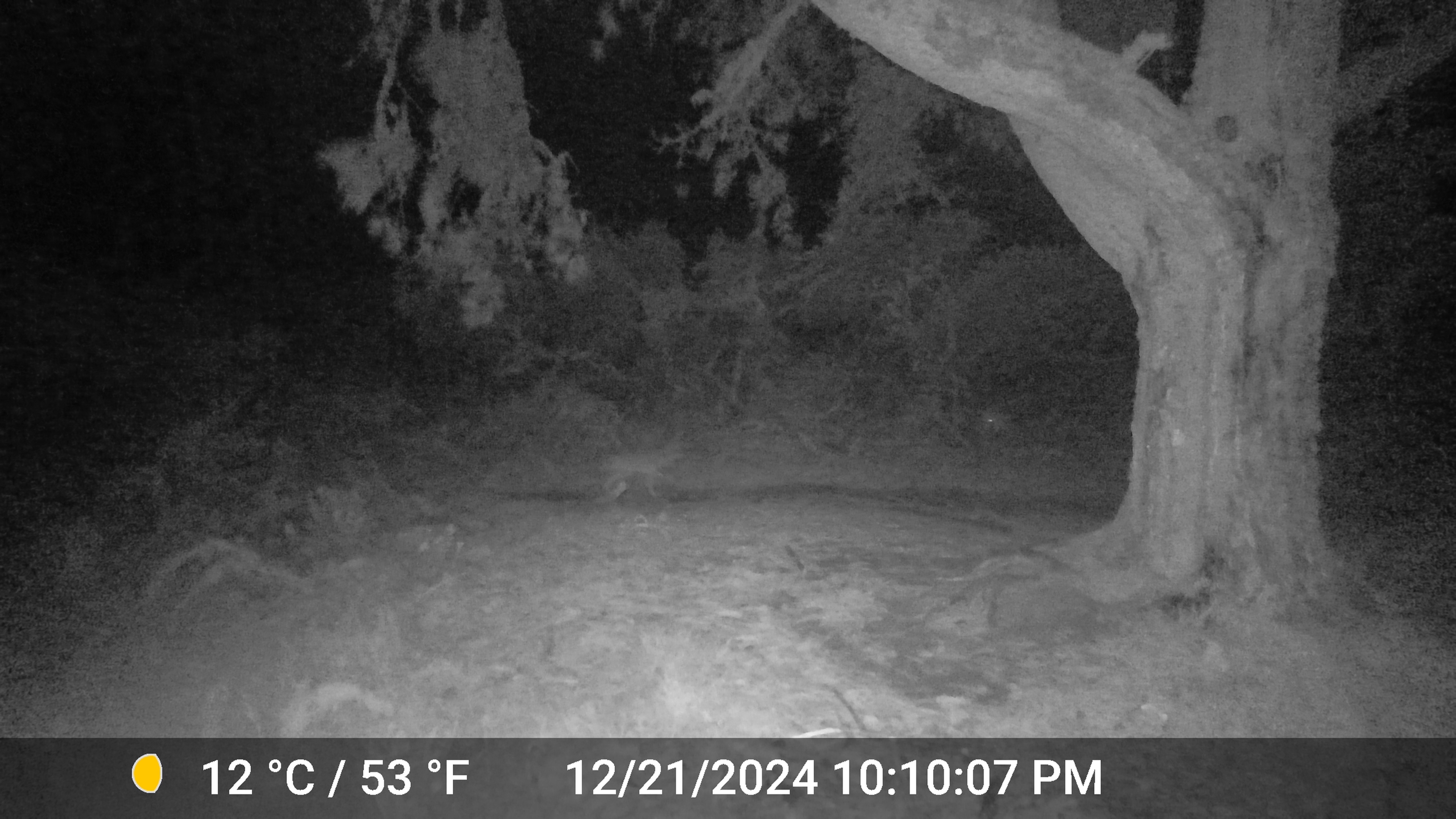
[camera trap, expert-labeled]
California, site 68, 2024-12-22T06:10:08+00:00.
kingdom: Animalia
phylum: Chordata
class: Mammalia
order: Carnivora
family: Canidae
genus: Canis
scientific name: Canis latrans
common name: coyote